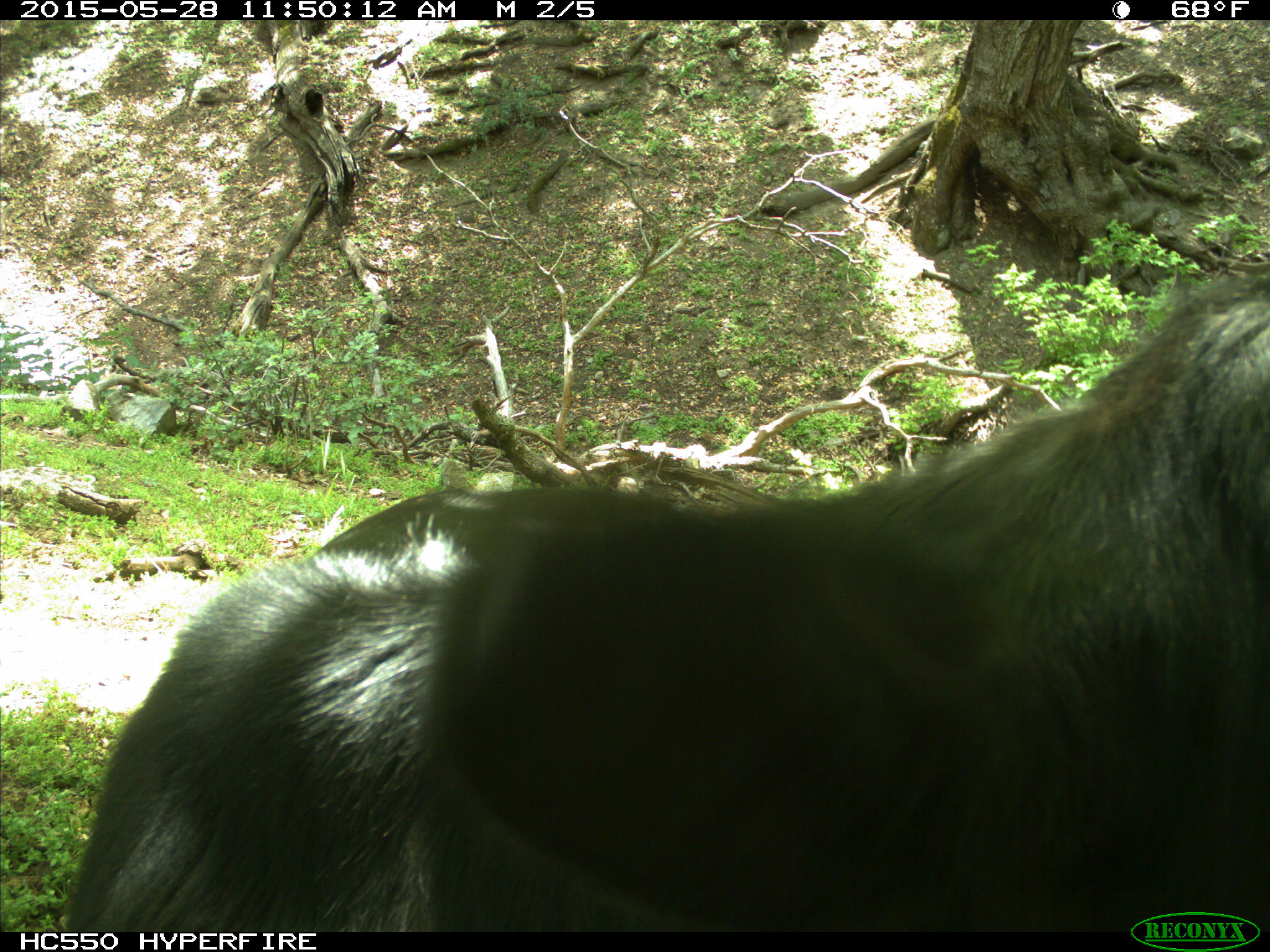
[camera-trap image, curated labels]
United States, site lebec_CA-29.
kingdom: Animalia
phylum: Chordata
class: Mammalia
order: Artiodactyla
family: Bovidae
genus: Bos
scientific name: Bos taurus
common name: domestic cow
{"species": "Bos taurus (domestic cow)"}